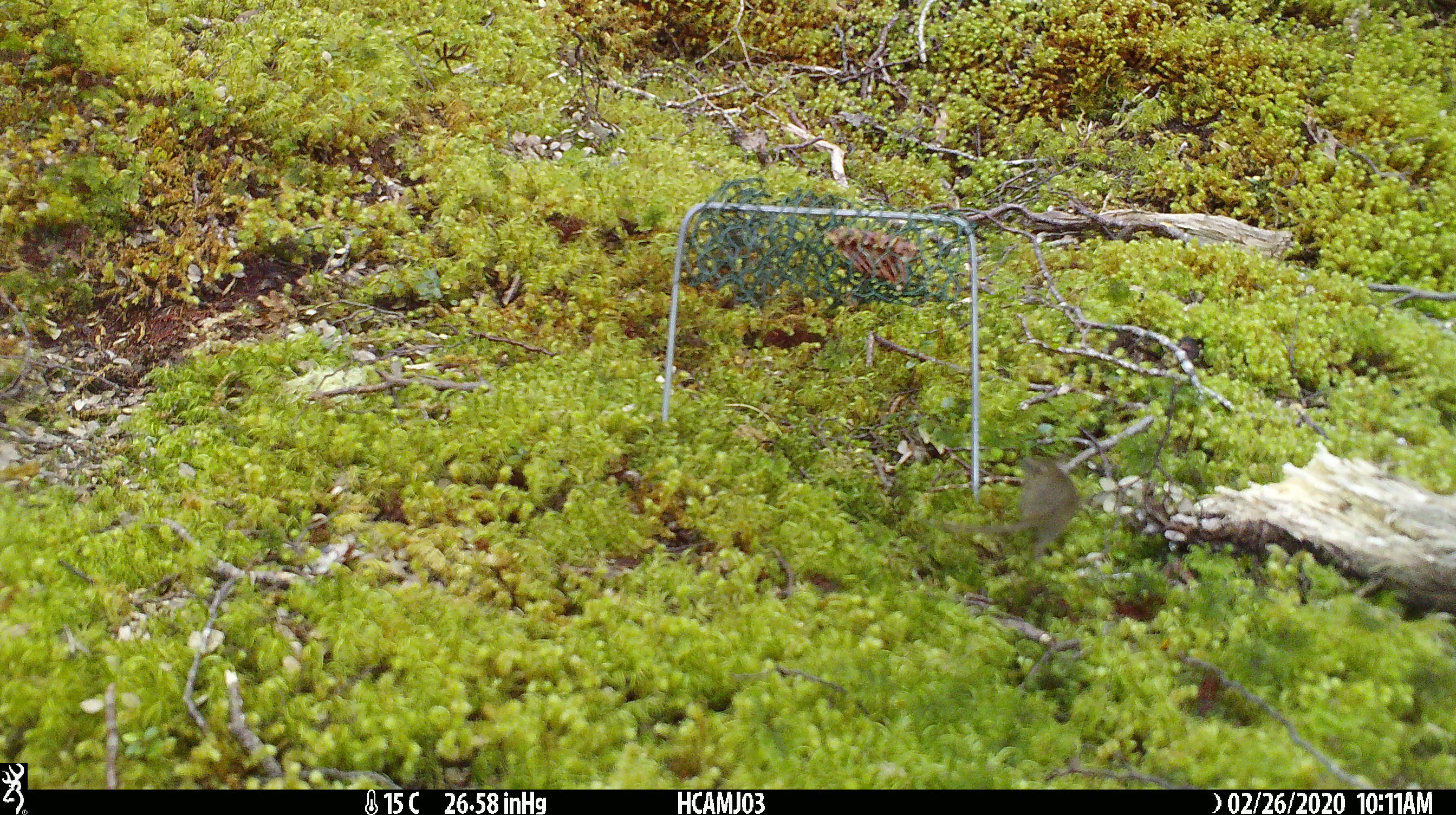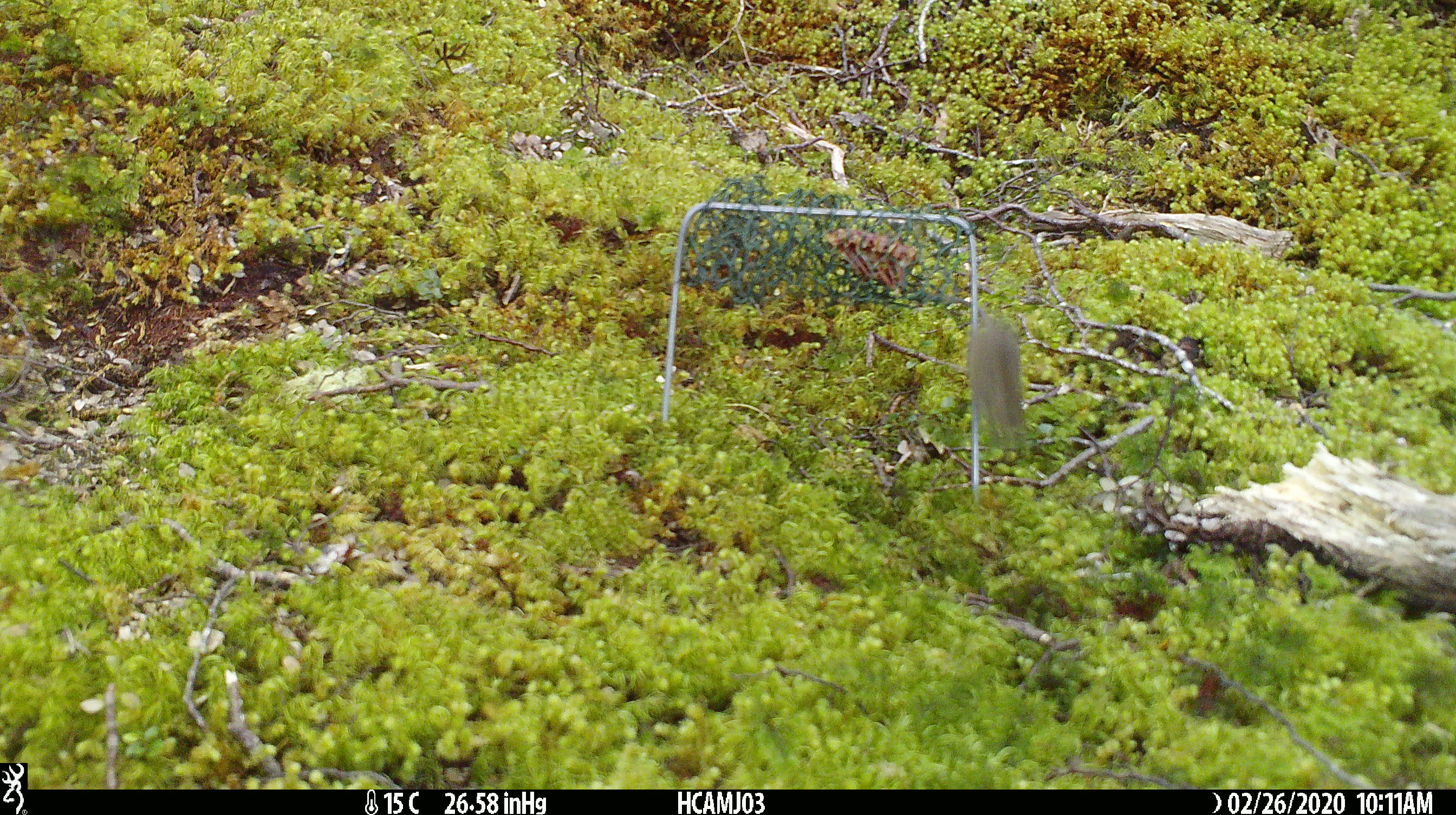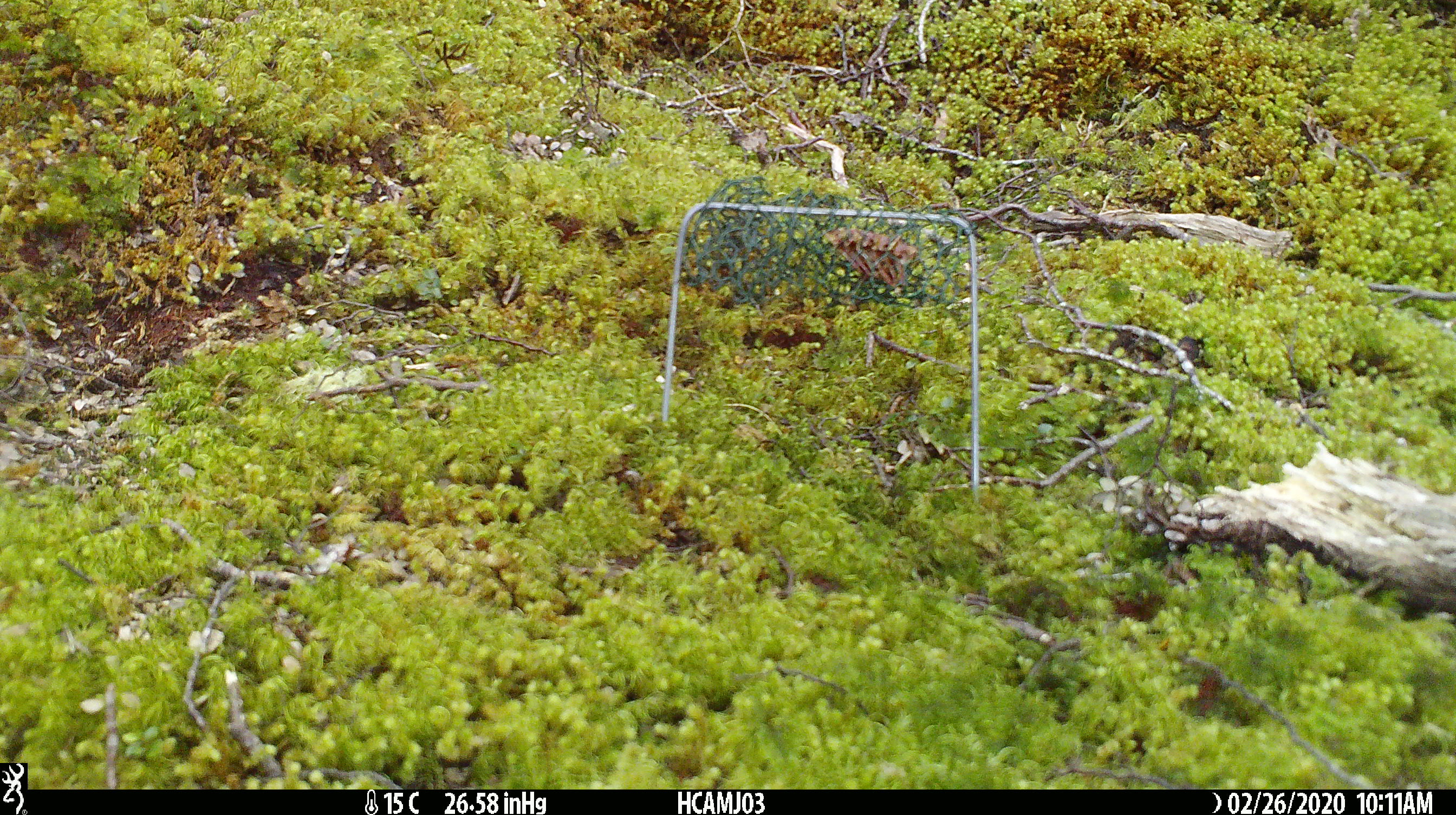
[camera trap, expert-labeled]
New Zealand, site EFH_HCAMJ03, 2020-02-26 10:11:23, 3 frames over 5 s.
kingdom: Animalia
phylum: Chordata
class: Mammalia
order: Rodentia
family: Muridae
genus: Mus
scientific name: Mus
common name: mouse